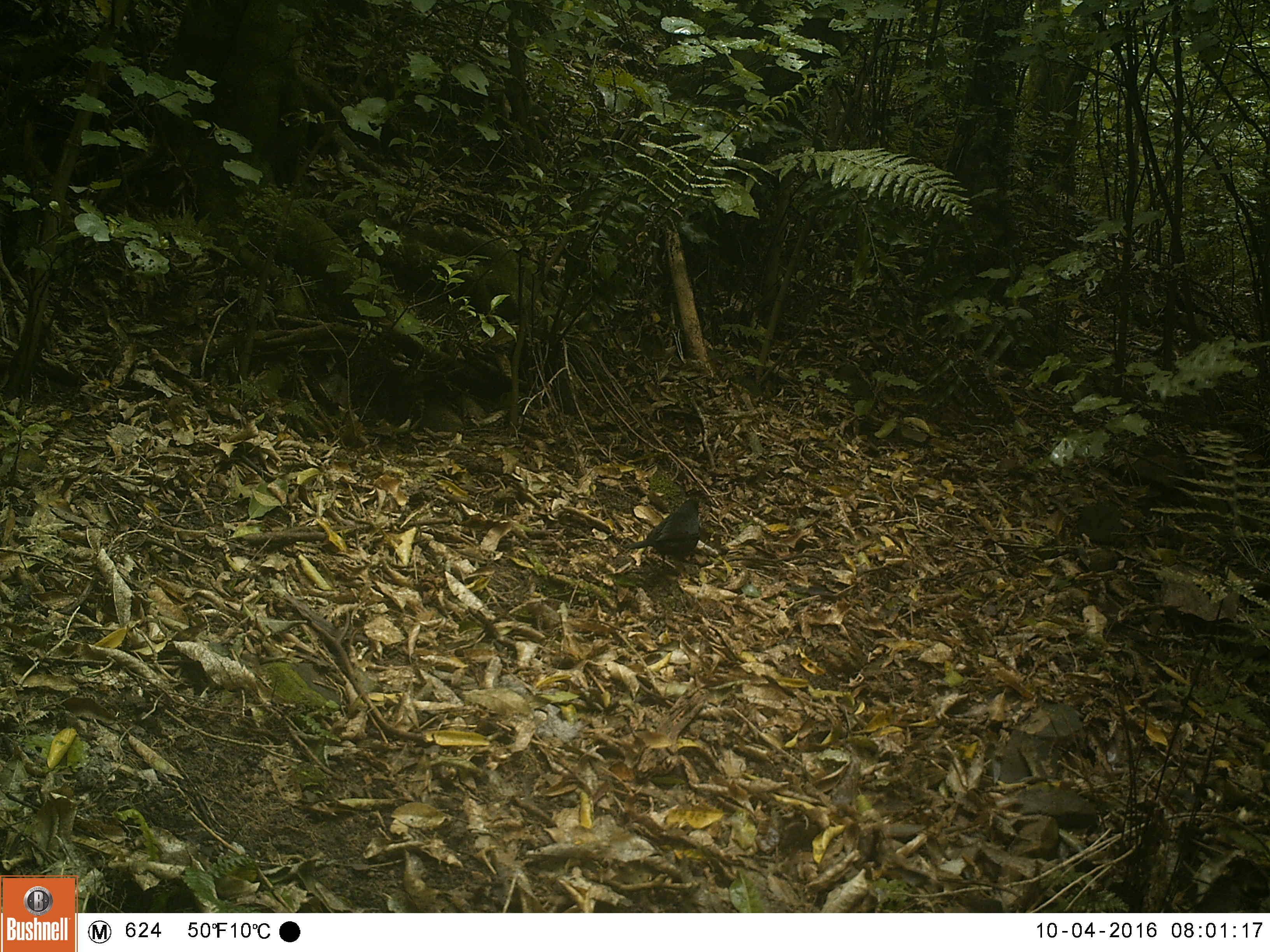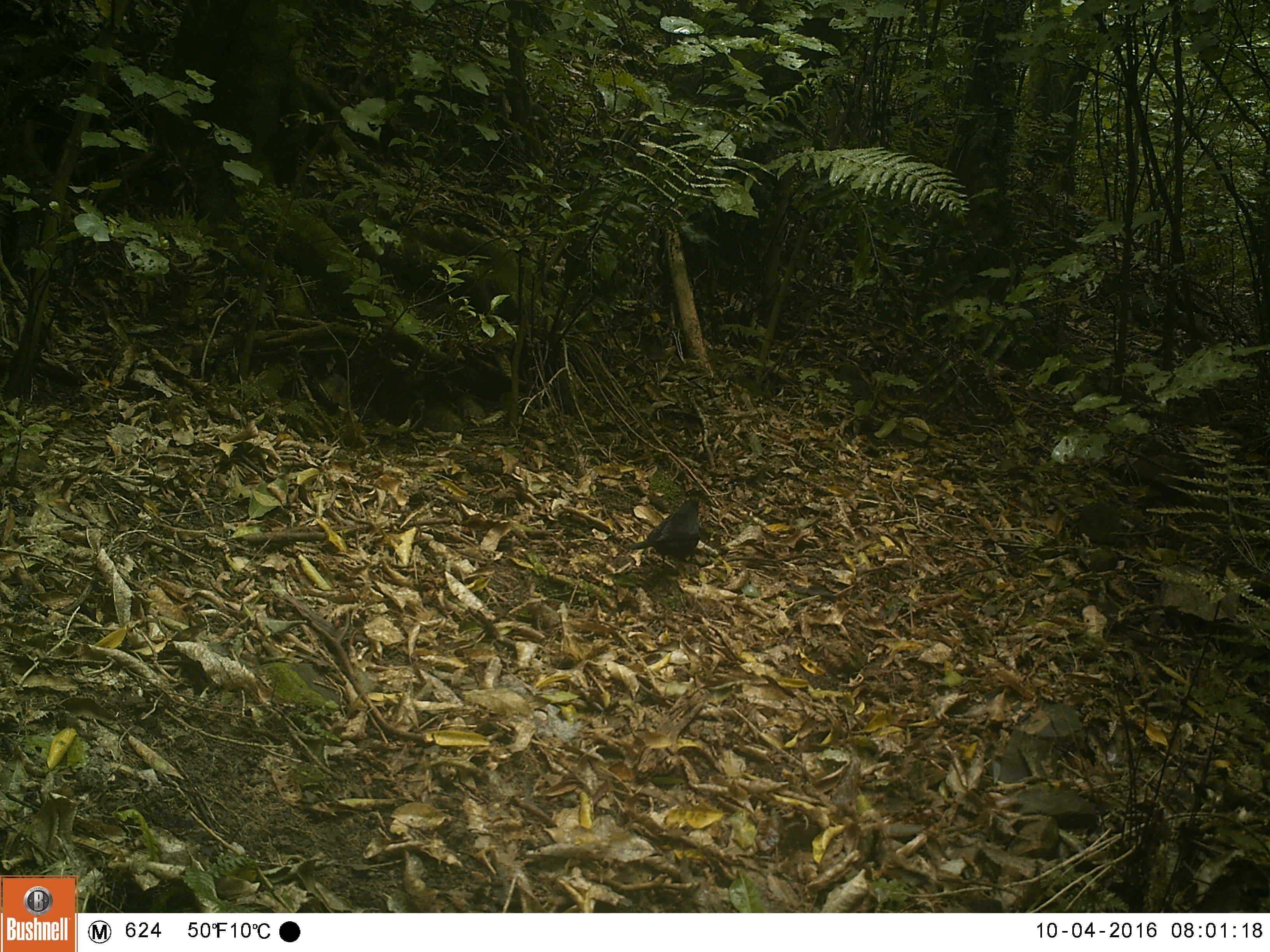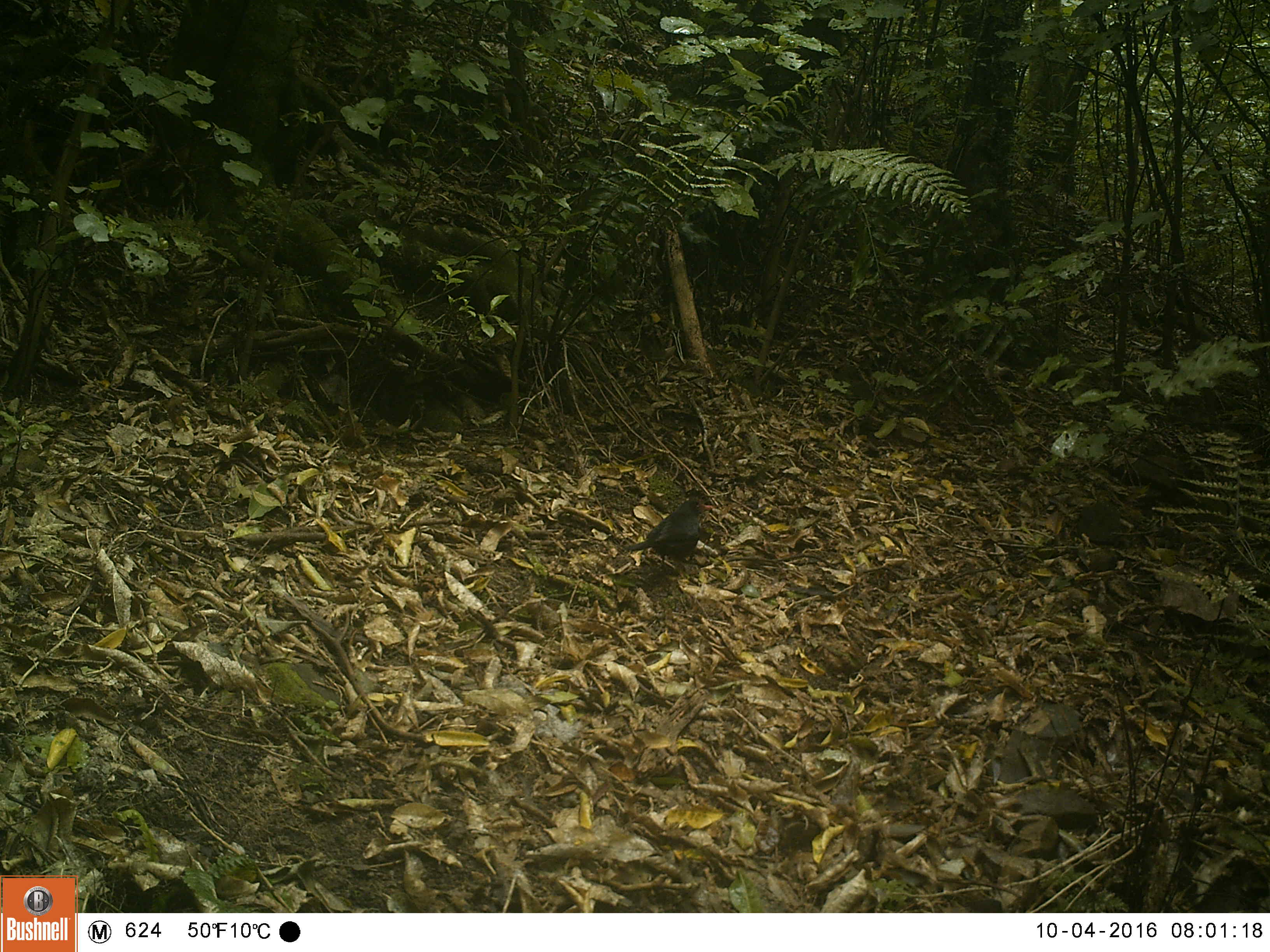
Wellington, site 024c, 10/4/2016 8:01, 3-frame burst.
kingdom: Animalia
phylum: Chordata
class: Aves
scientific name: Aves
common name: bird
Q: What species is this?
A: Bird (Aves).